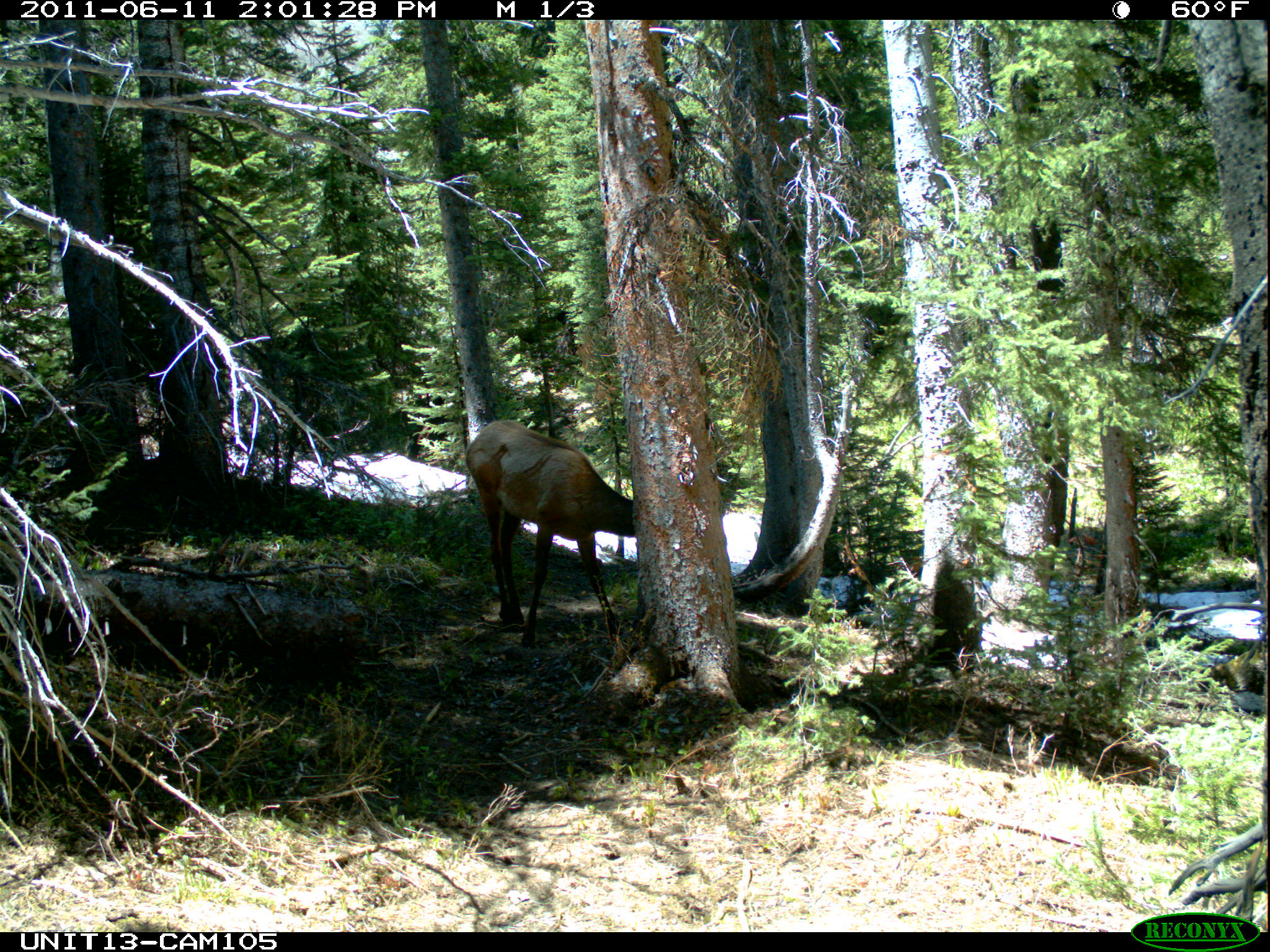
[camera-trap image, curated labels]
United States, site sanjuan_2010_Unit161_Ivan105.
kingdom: Animalia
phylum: Chordata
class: Mammalia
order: Artiodactyla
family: Cervidae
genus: Cervus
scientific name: Cervus elaphus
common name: red deer